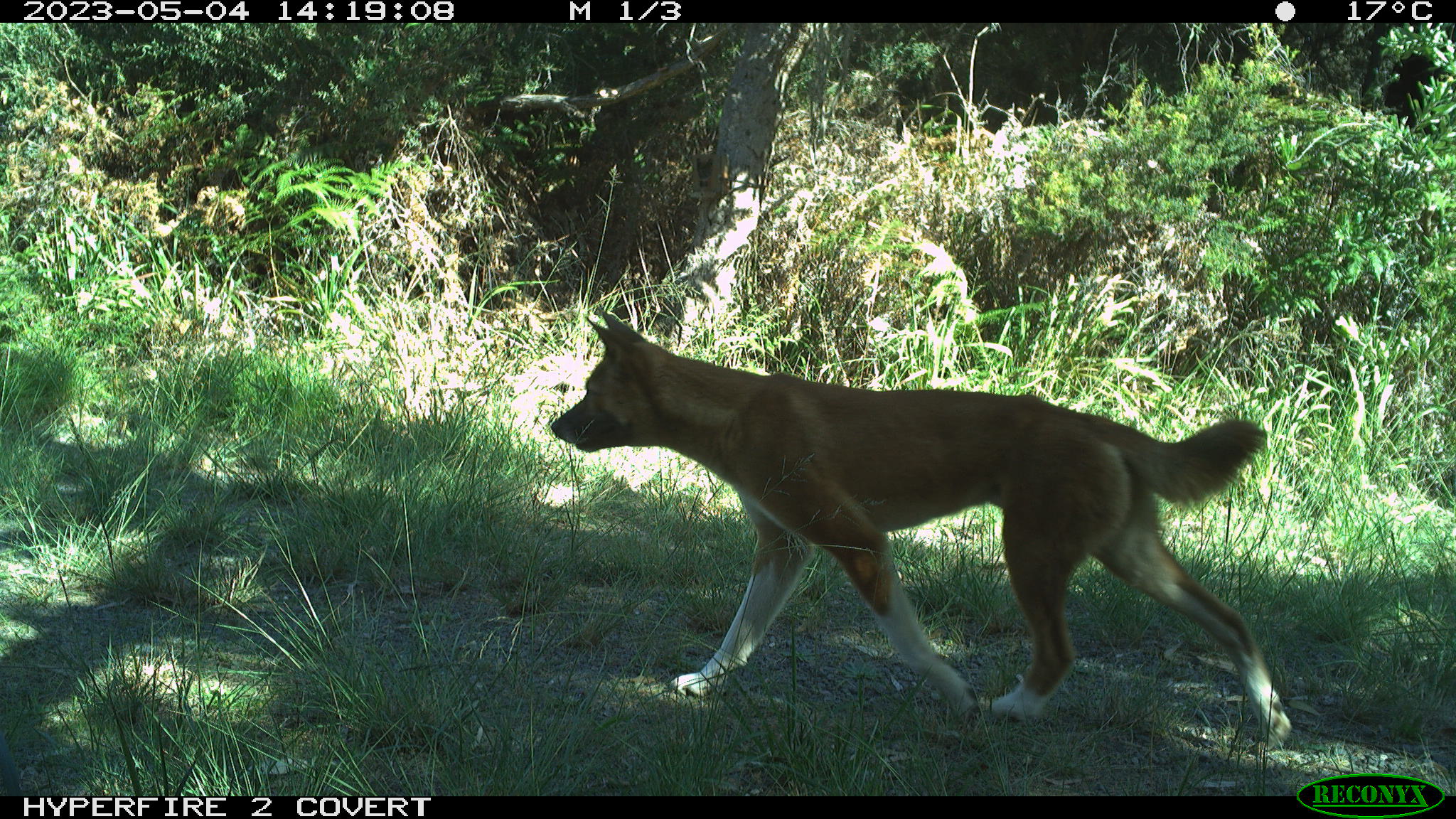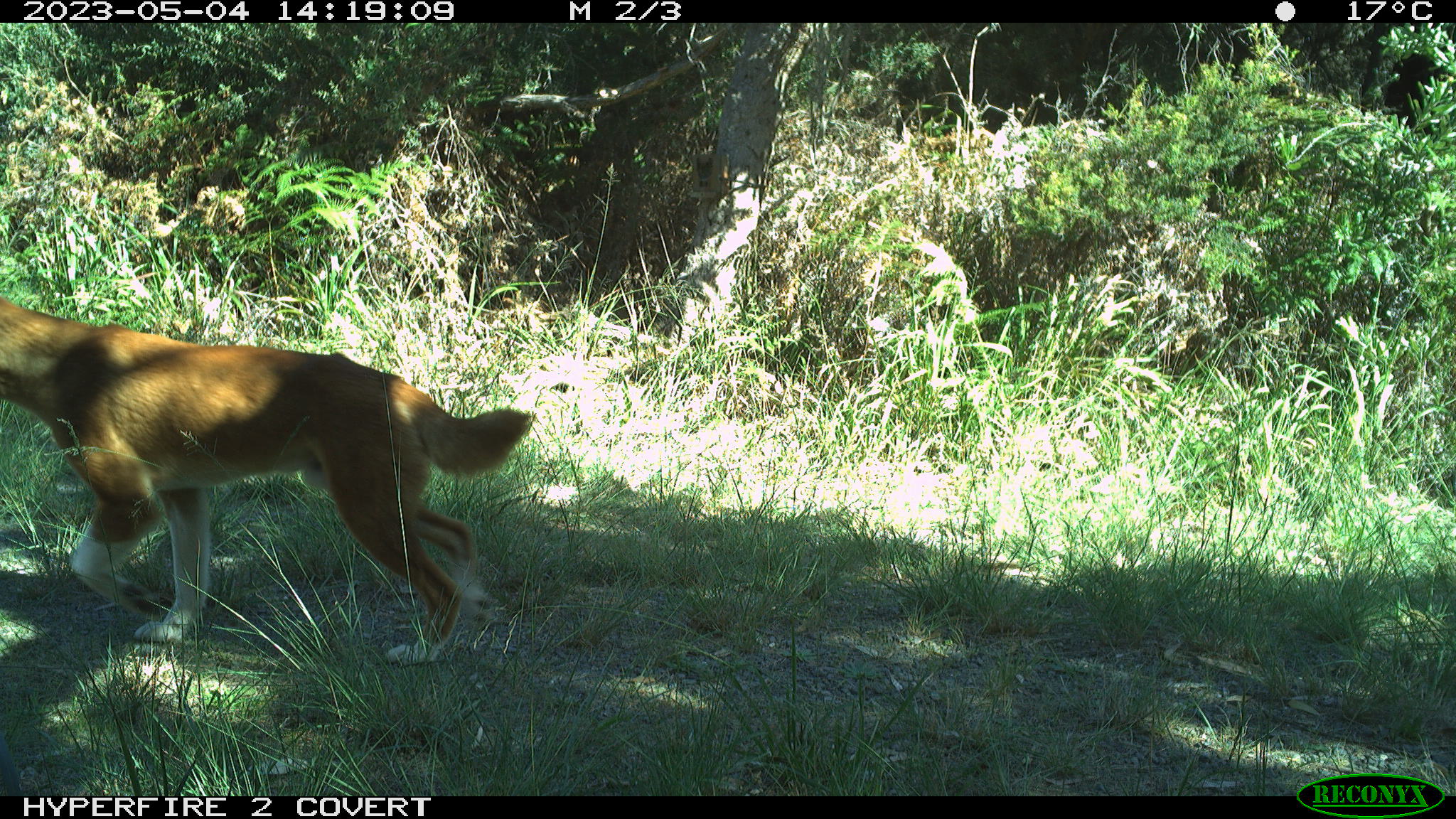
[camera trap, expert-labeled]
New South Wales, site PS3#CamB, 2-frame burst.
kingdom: Animalia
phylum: Chordata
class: Mammalia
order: Carnivora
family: Canidae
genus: Canis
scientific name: Canis familiaris dingo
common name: dingo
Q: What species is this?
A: Dingo (Canis familiaris dingo).